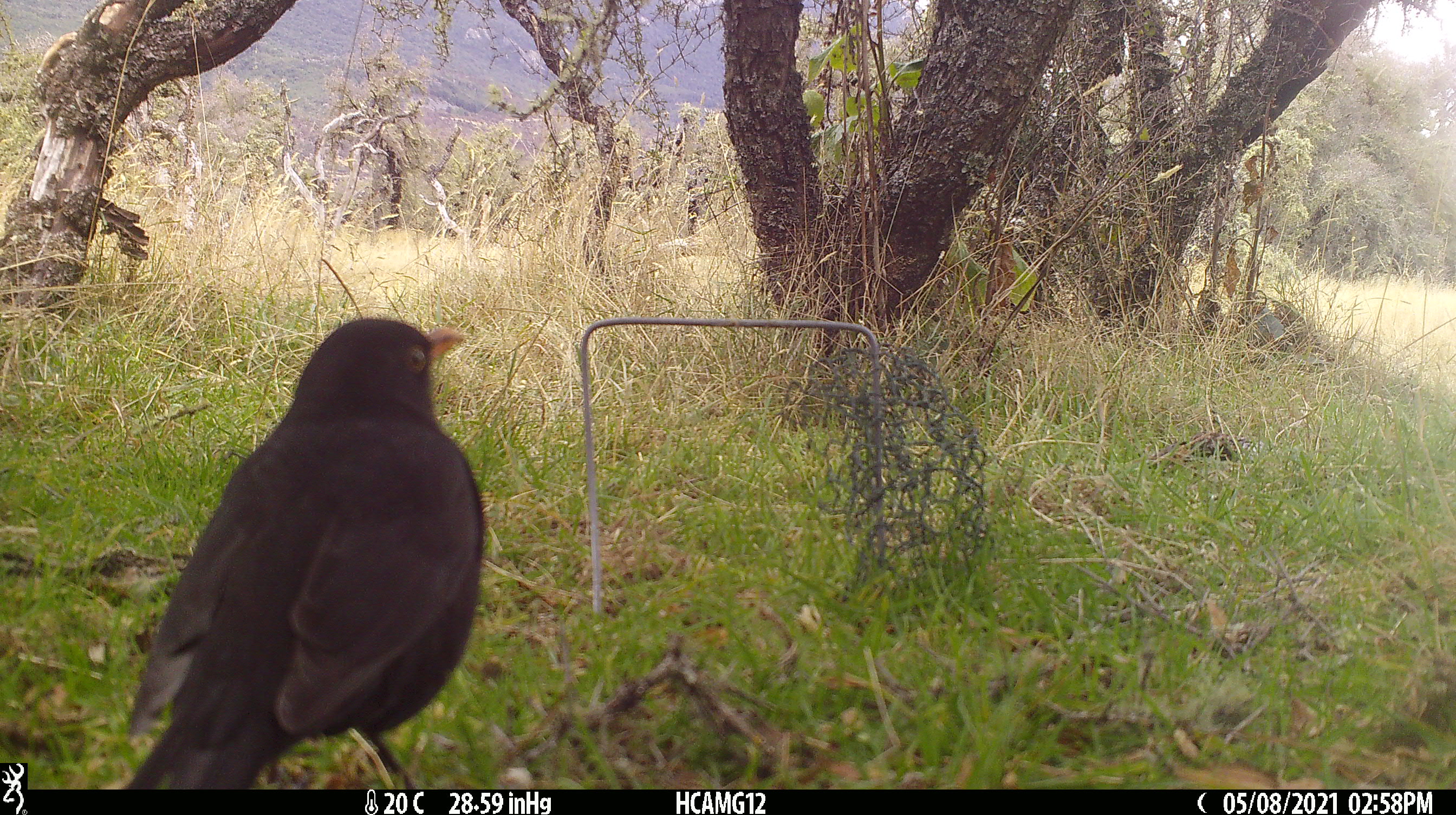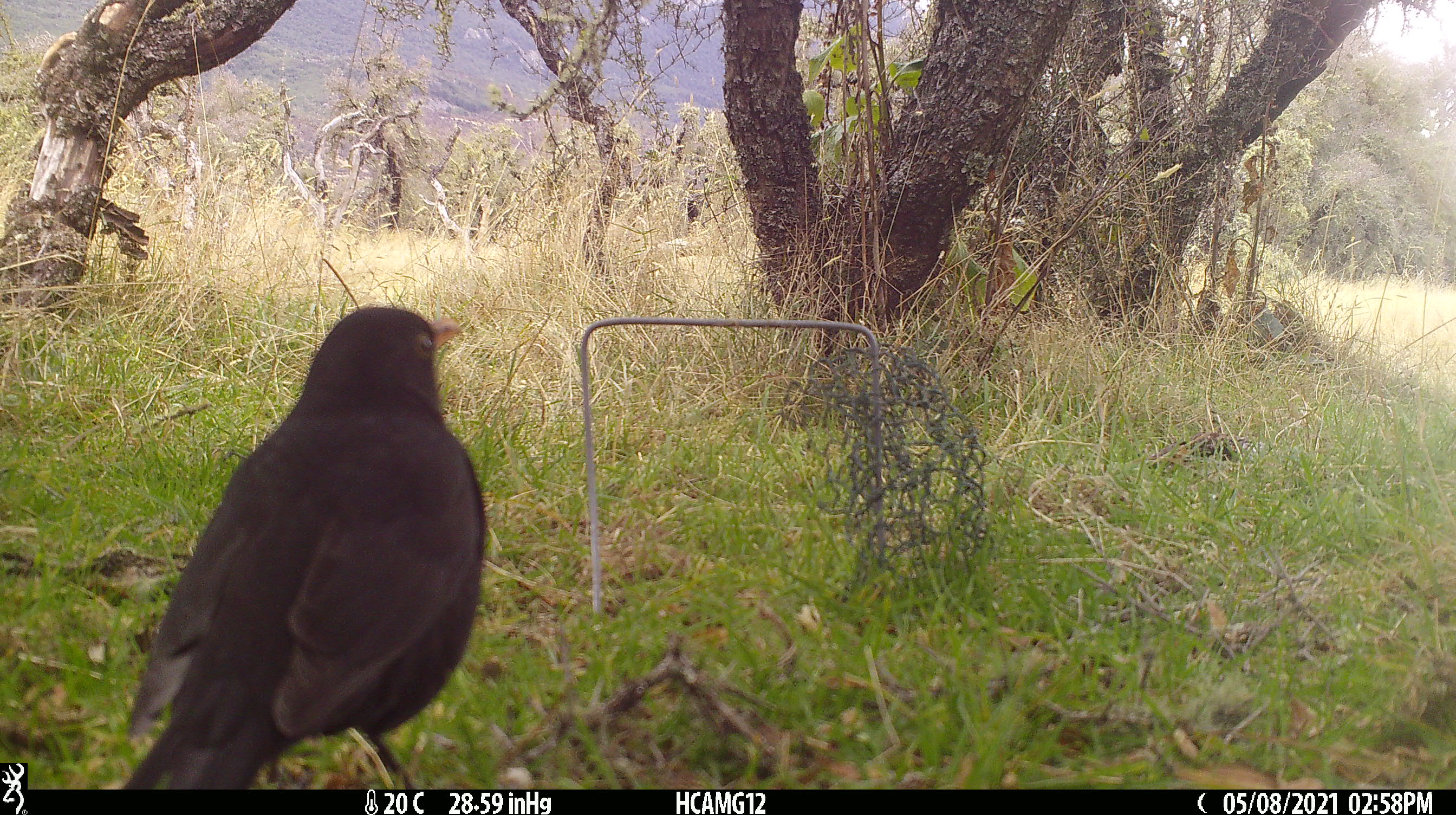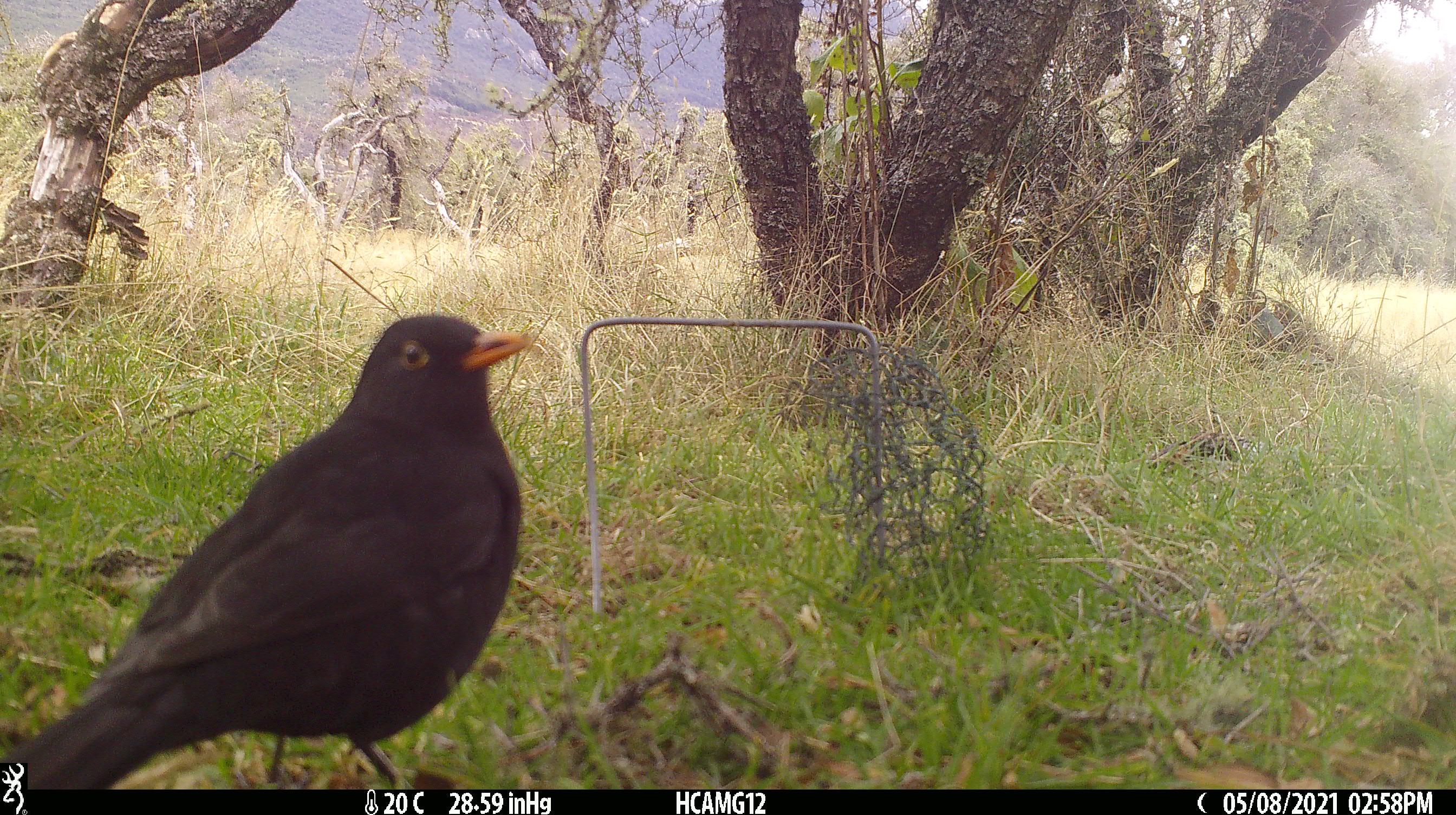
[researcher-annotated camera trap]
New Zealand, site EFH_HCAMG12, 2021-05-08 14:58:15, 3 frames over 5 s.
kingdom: Animalia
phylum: Chordata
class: Aves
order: Passeriformes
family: Turdidae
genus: Turdus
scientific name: Turdus merula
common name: eurasian blackbird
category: blackbird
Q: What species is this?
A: Blackbird (eurasian blackbird) (Turdus merula).